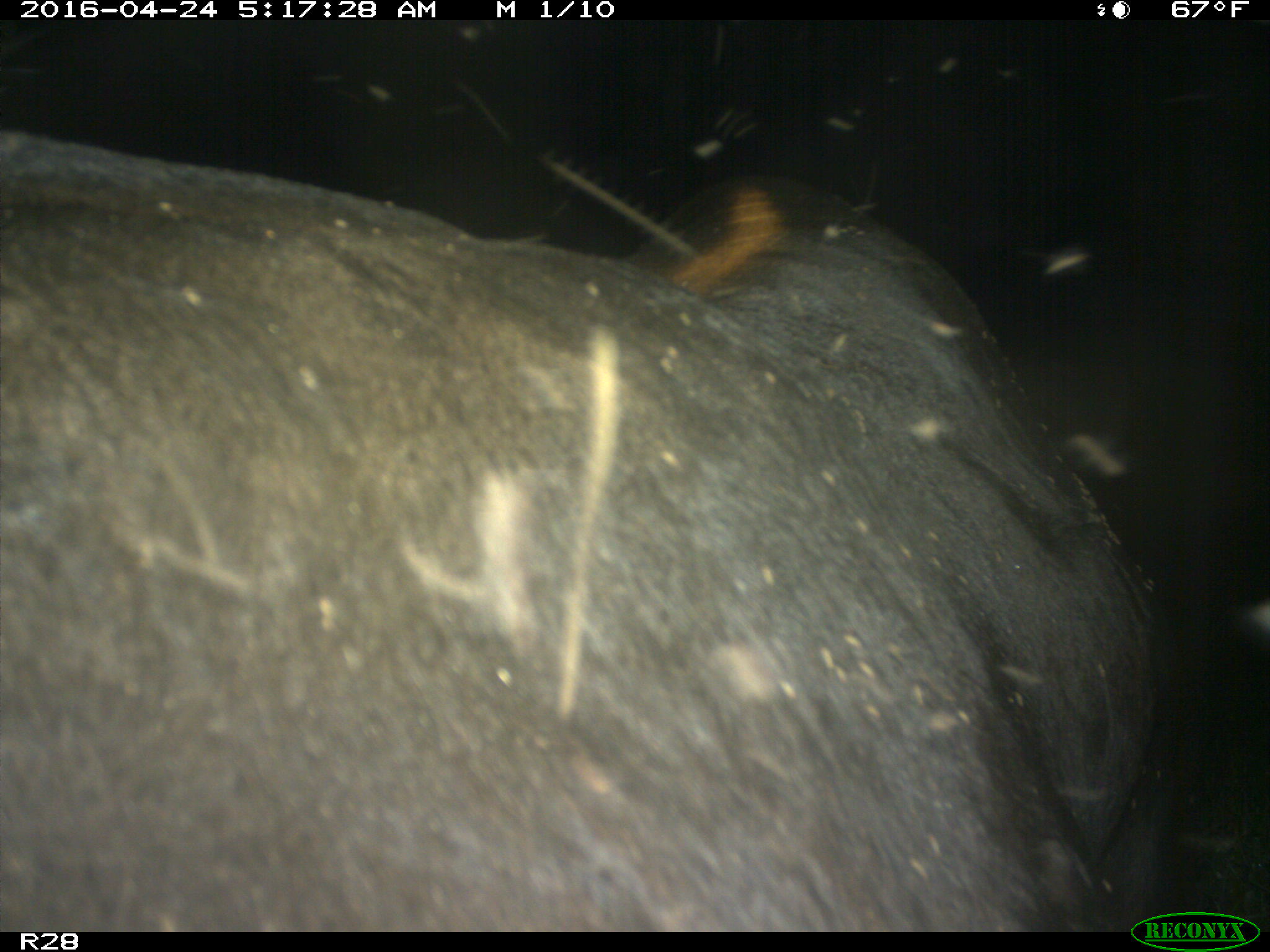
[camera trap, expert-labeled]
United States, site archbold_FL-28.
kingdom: Animalia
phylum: Chordata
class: Mammalia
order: Artiodactyla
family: Suidae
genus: Sus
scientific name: Sus scrofa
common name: wild boar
Sus scrofa (wild boar).